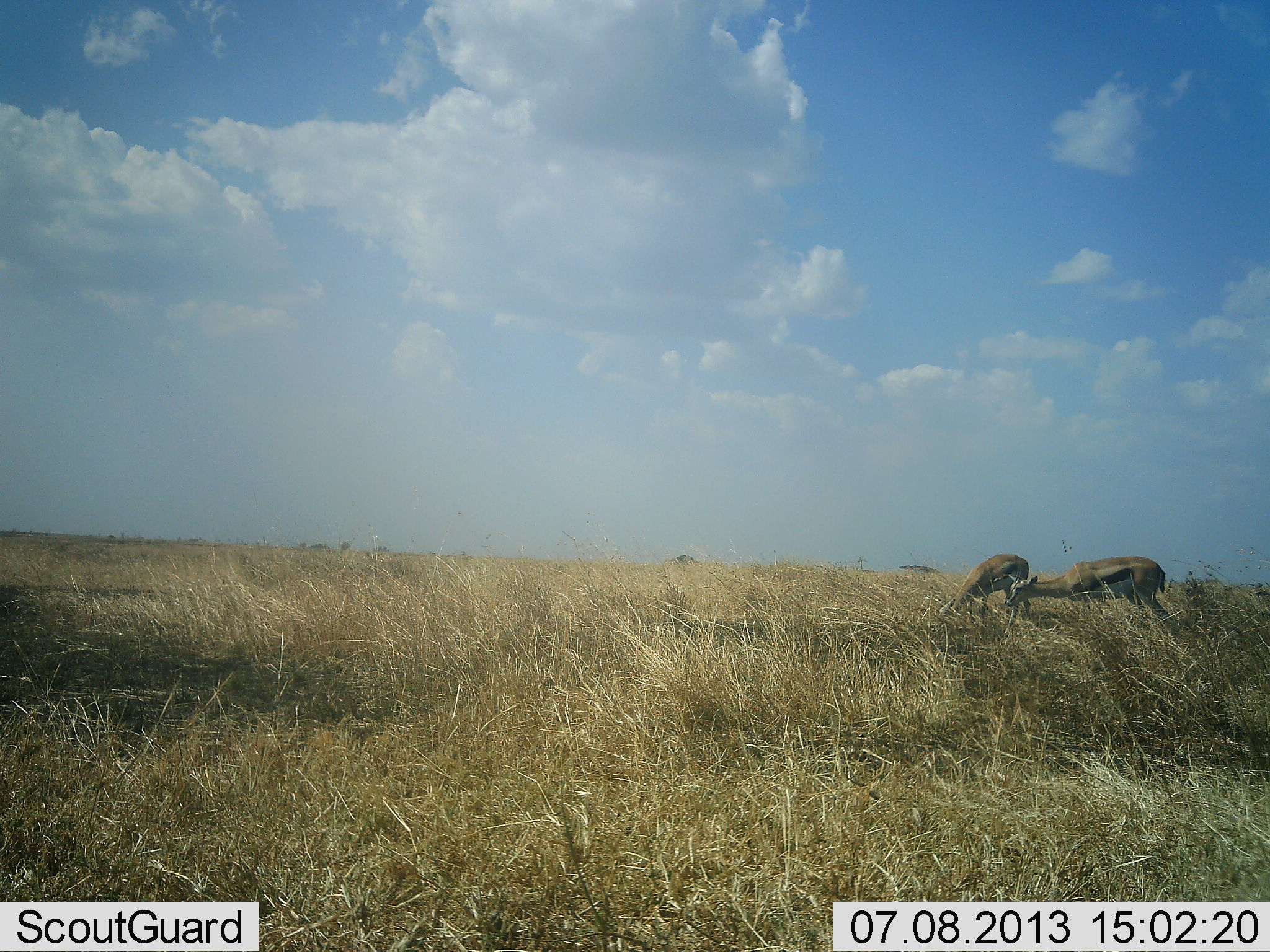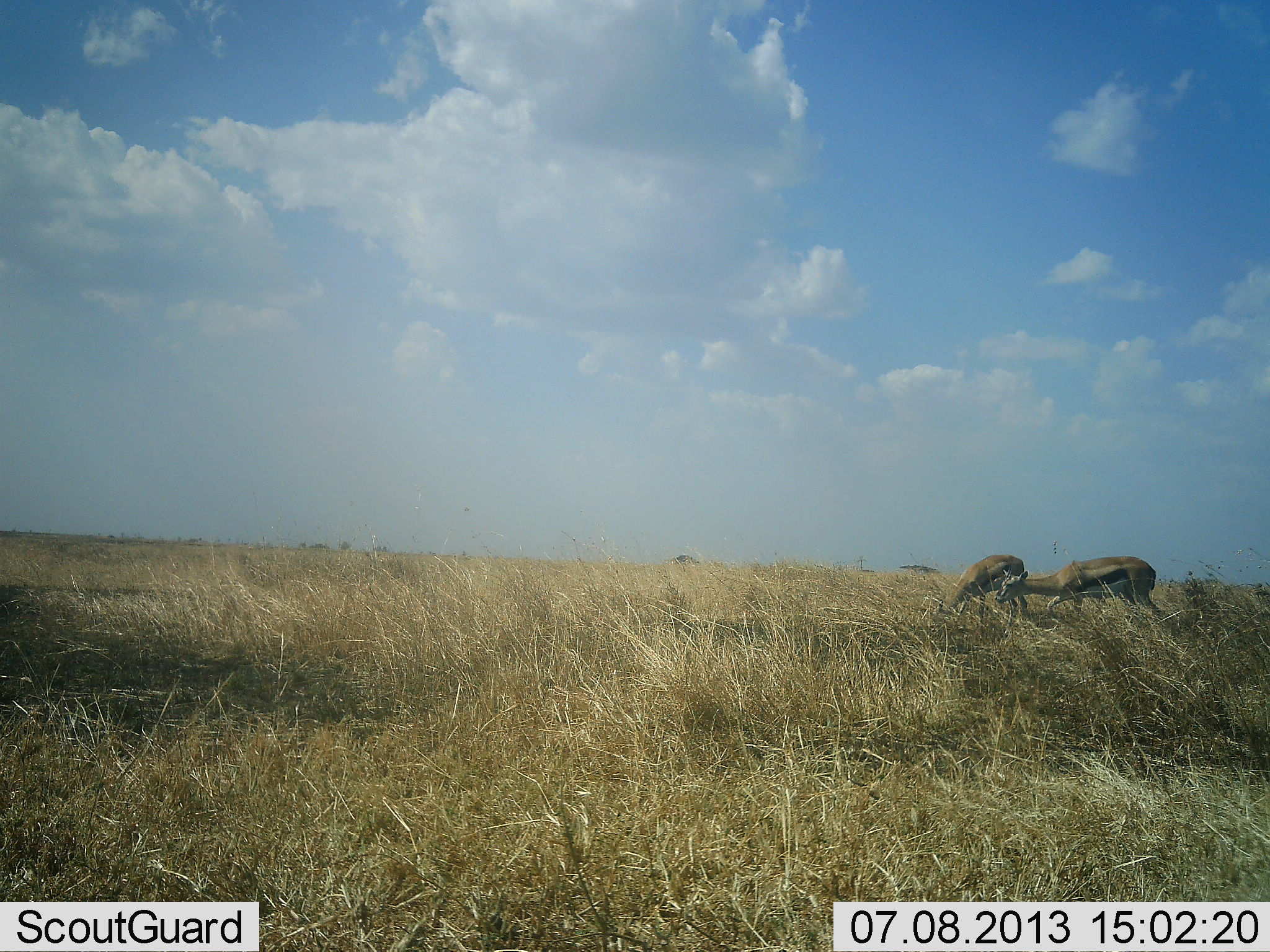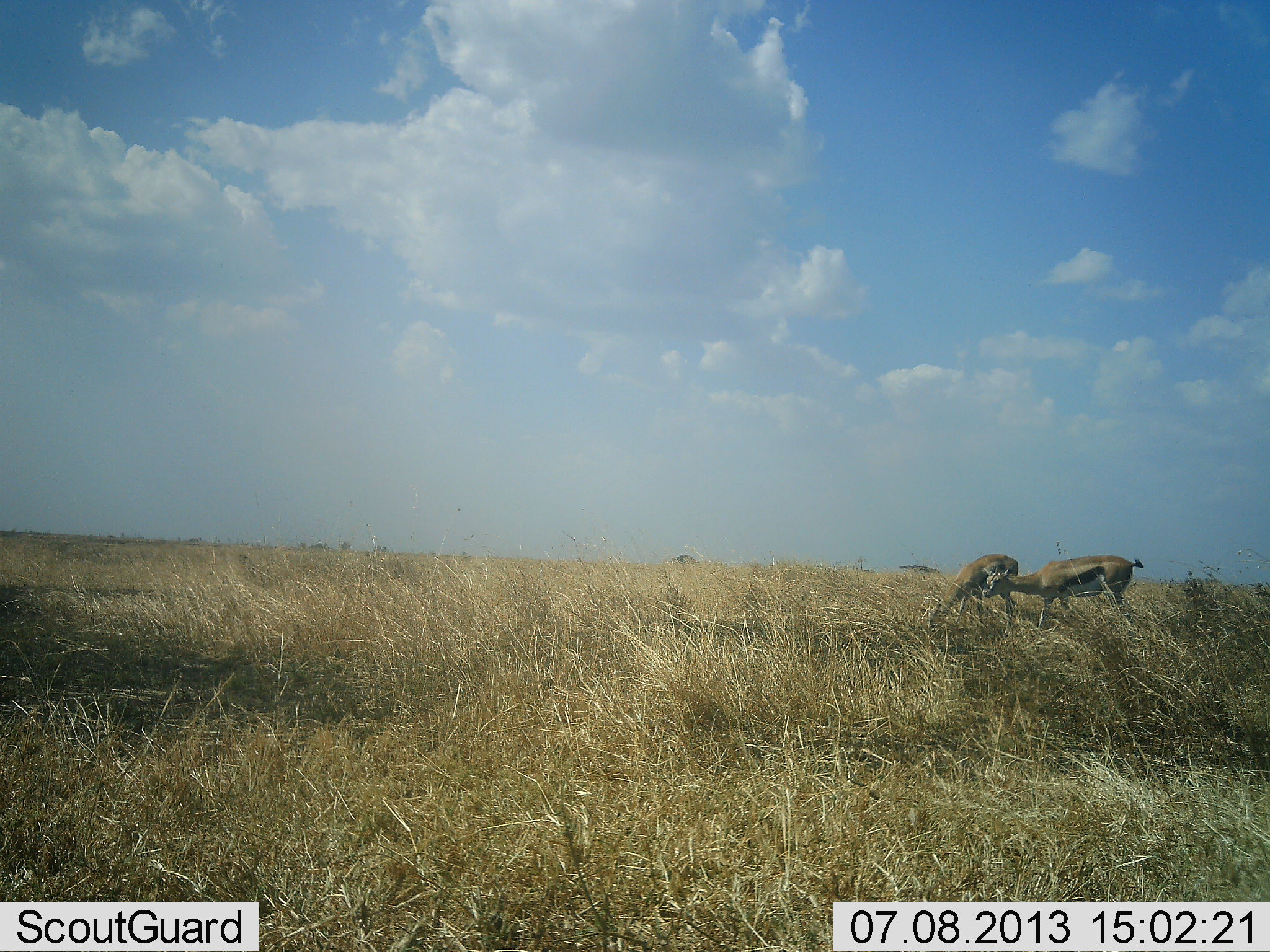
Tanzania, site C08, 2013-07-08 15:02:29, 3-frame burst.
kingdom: Animalia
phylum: Chordata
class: Mammalia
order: Artiodactyla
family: Bovidae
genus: Eudorcas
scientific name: Eudorcas thomsonii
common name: thomson's gazelle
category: gazellethomsons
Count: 2.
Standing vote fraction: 19%.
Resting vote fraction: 3%.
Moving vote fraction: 25%.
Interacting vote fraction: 6%.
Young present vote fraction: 0%.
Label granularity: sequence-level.